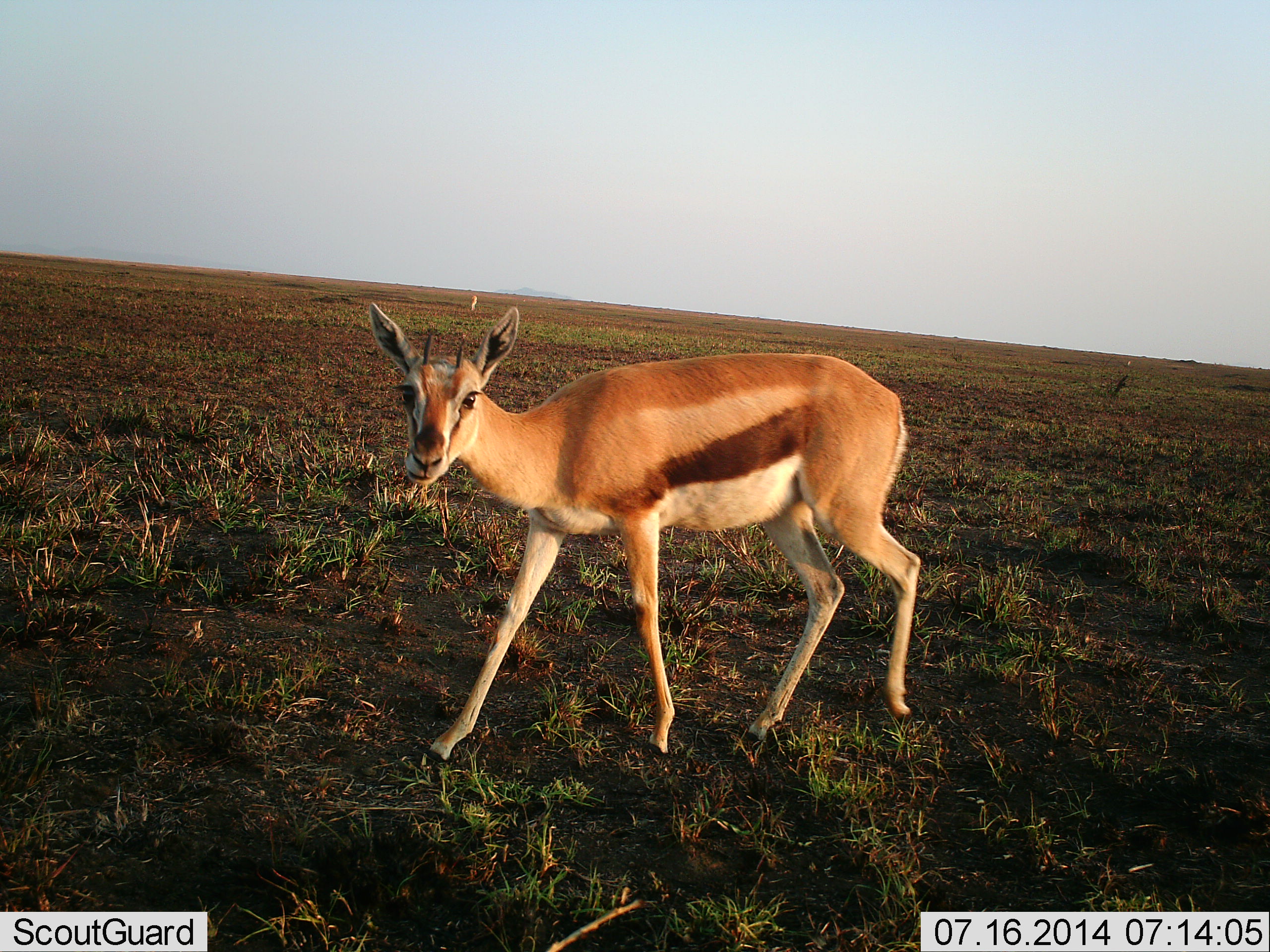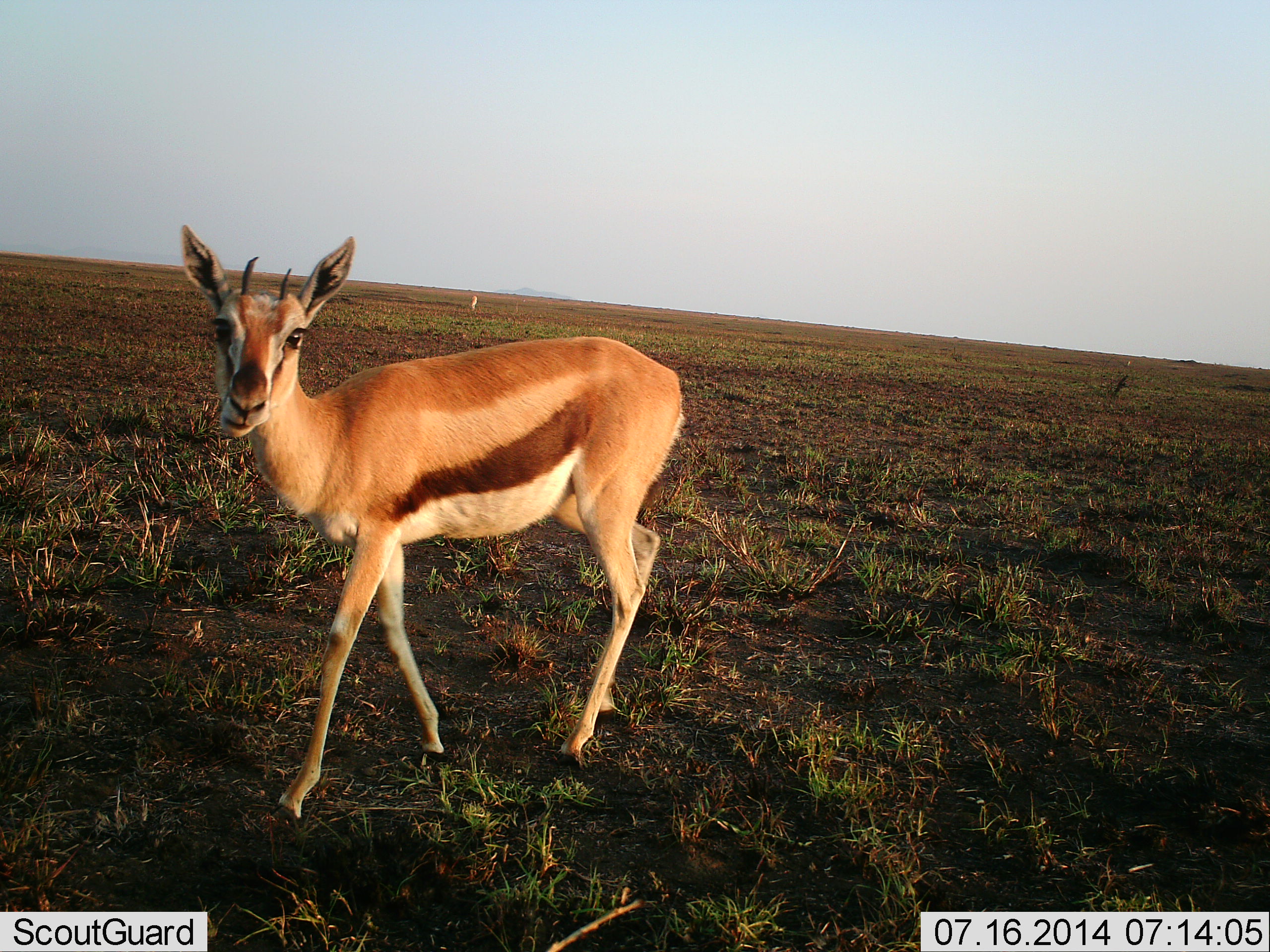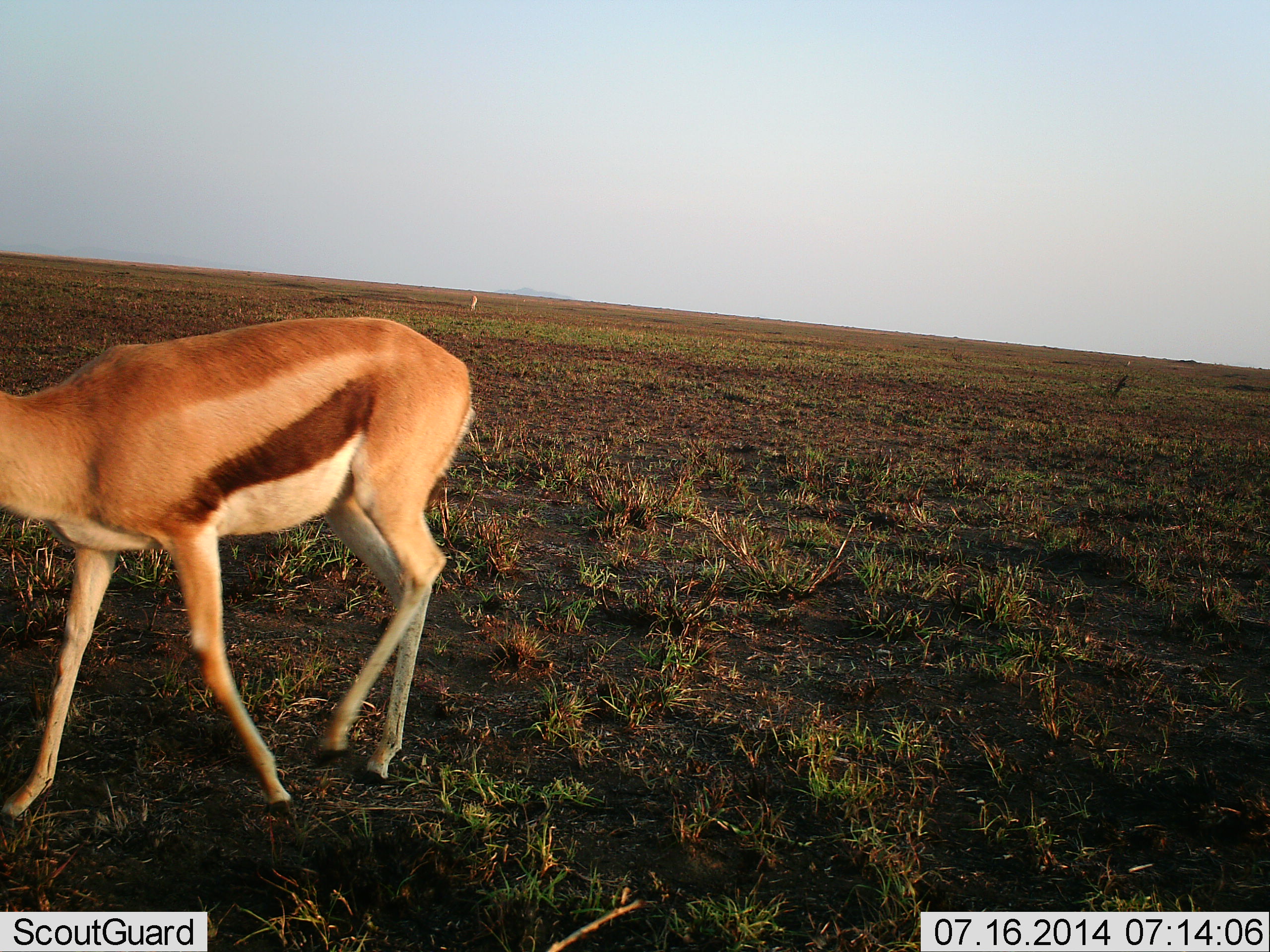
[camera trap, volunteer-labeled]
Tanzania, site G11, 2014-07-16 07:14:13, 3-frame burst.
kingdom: Animalia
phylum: Chordata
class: Mammalia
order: Artiodactyla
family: Bovidae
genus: Eudorcas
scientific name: Eudorcas thomsonii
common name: thomson's gazelle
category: gazellethomsons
Gazellethomsons (thomson's gazelle) (Eudorcas thomsonii), count 1. Behavior (volunteer vote fractions): standing 40%, resting 0%, moving 90%, interacting 0%. Young present (vote fraction): 0%. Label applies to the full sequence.